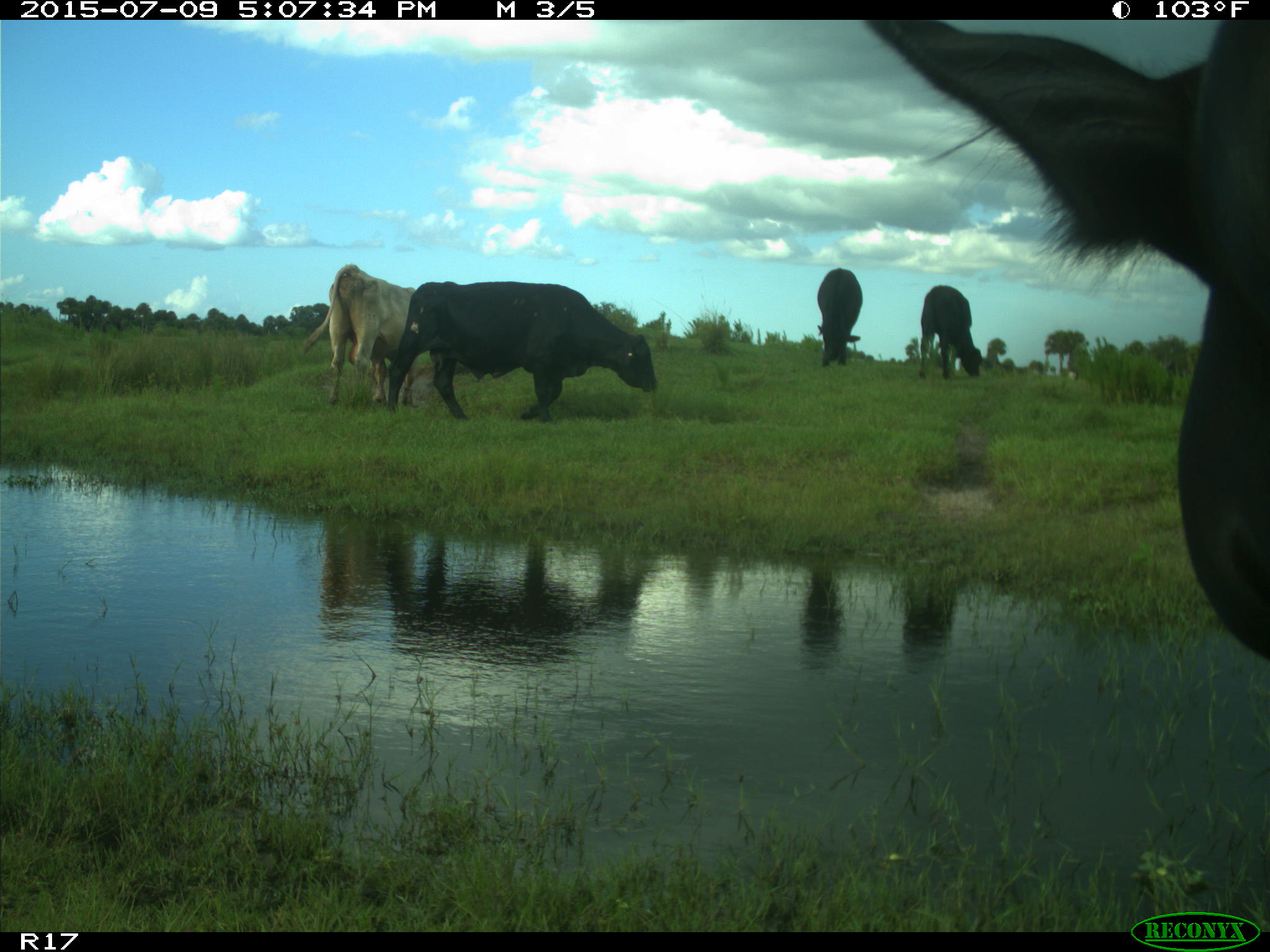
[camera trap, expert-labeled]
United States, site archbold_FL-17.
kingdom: Animalia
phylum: Chordata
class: Mammalia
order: Artiodactyla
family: Bovidae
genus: Bos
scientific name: Bos taurus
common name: domestic cow